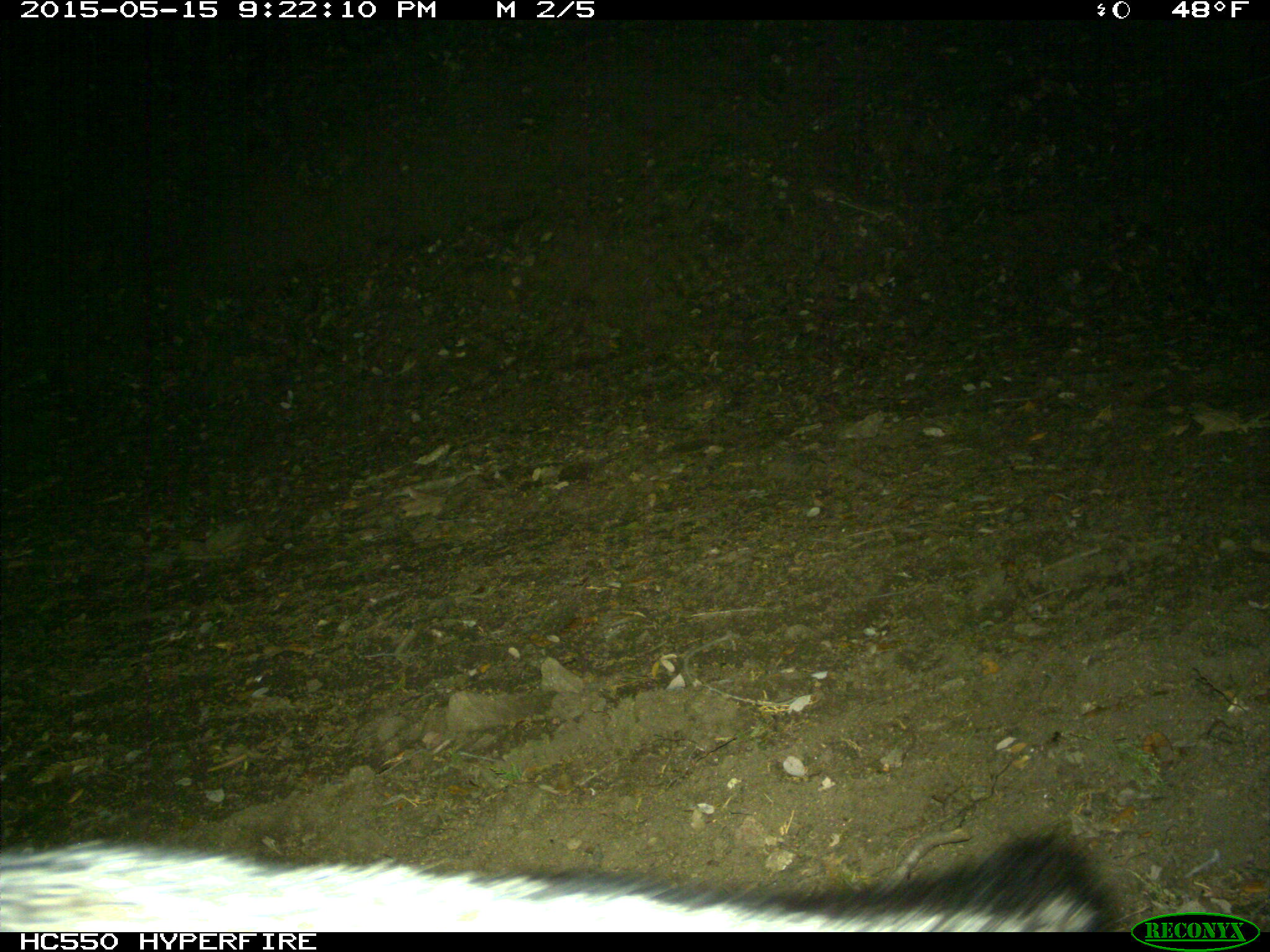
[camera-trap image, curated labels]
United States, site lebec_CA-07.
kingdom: Animalia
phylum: Chordata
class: Mammalia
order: Carnivora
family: Canidae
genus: Urocyon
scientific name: Urocyon cinereoargenteus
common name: gray fox